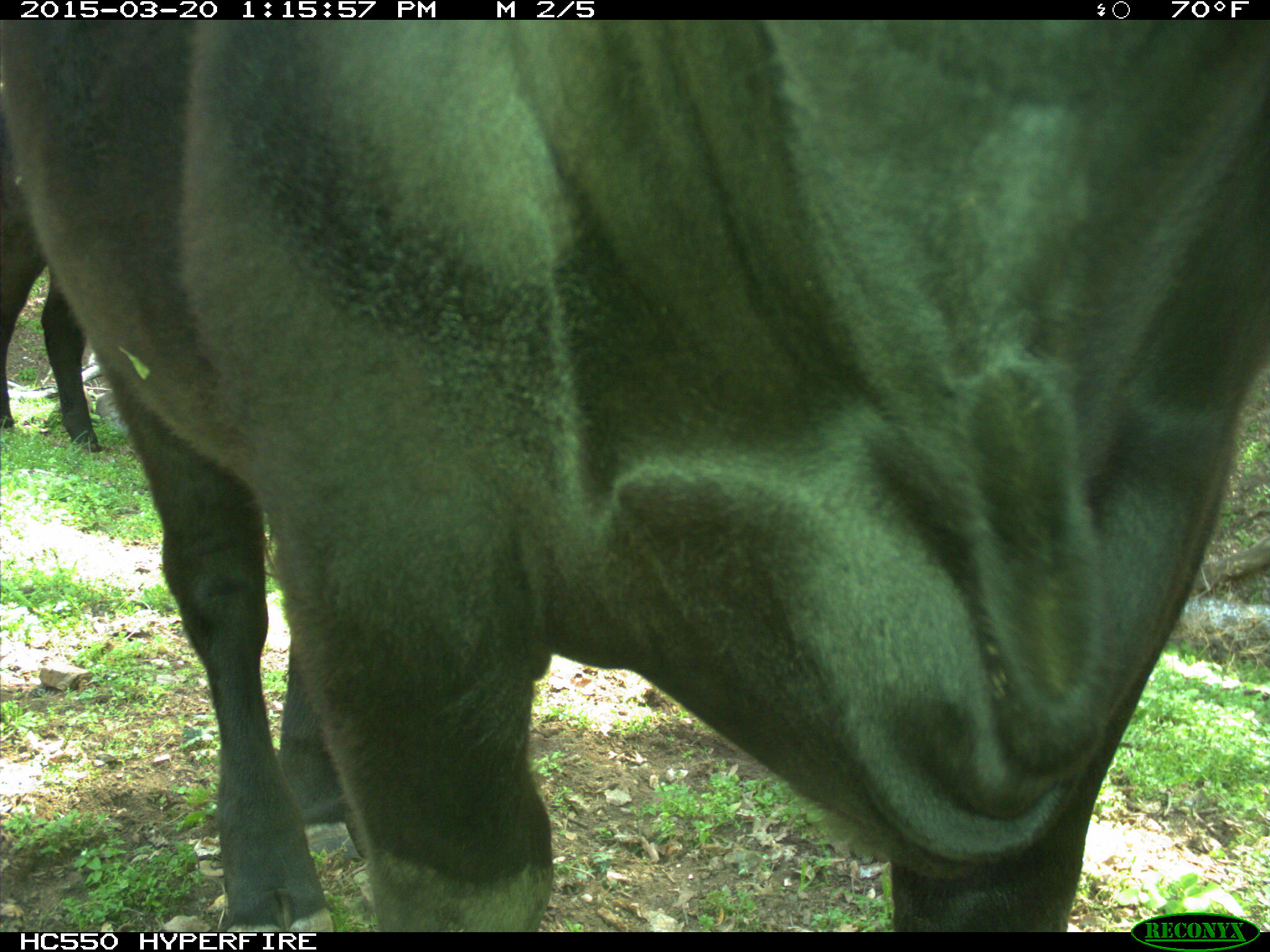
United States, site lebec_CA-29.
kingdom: Animalia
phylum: Chordata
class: Mammalia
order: Artiodactyla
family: Bovidae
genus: Bos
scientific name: Bos taurus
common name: domestic cow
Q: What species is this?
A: Bos taurus (domestic cow).